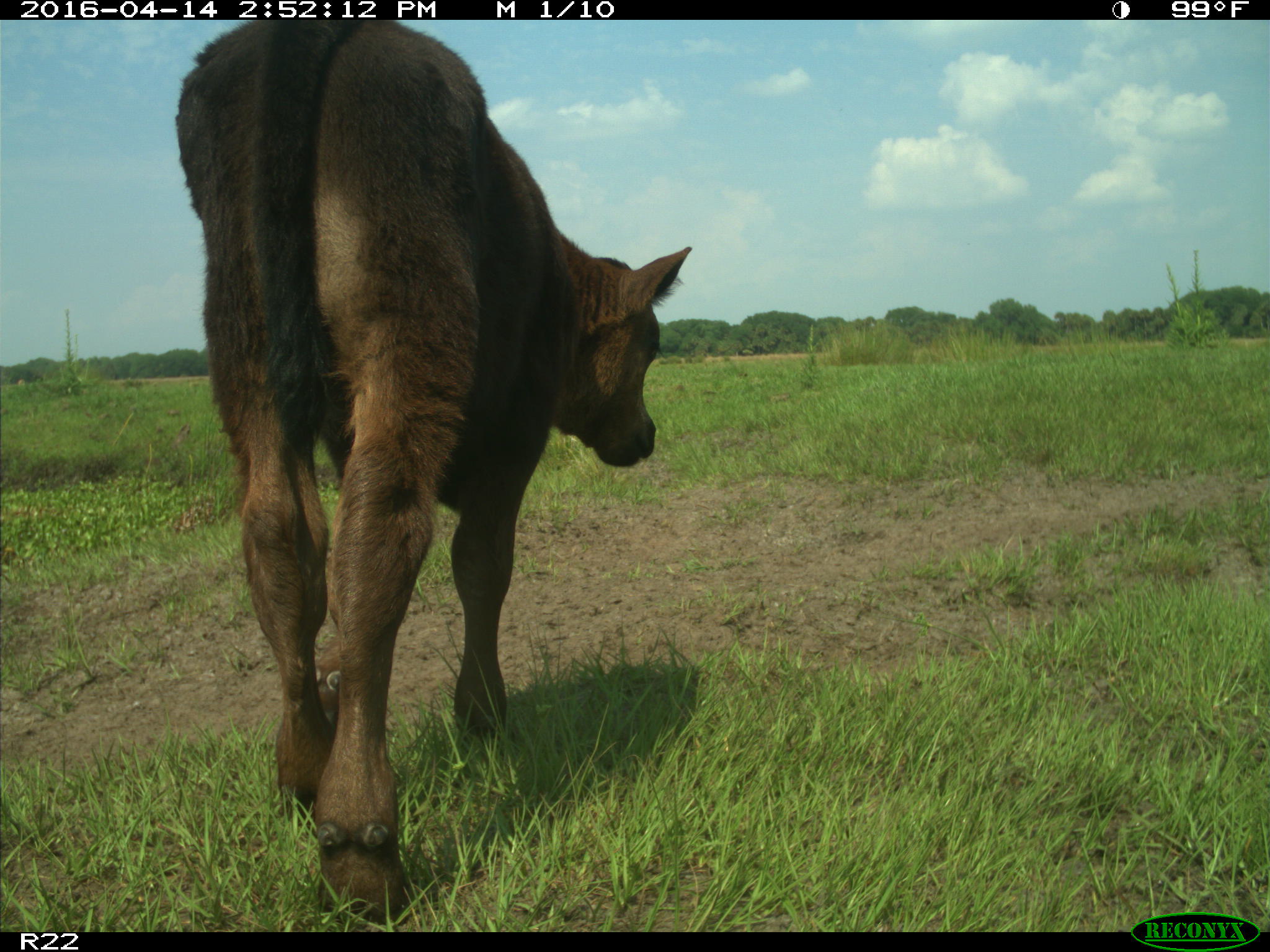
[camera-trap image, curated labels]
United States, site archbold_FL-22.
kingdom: Animalia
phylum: Chordata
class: Mammalia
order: Artiodactyla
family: Bovidae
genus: Bos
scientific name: Bos taurus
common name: domestic cow